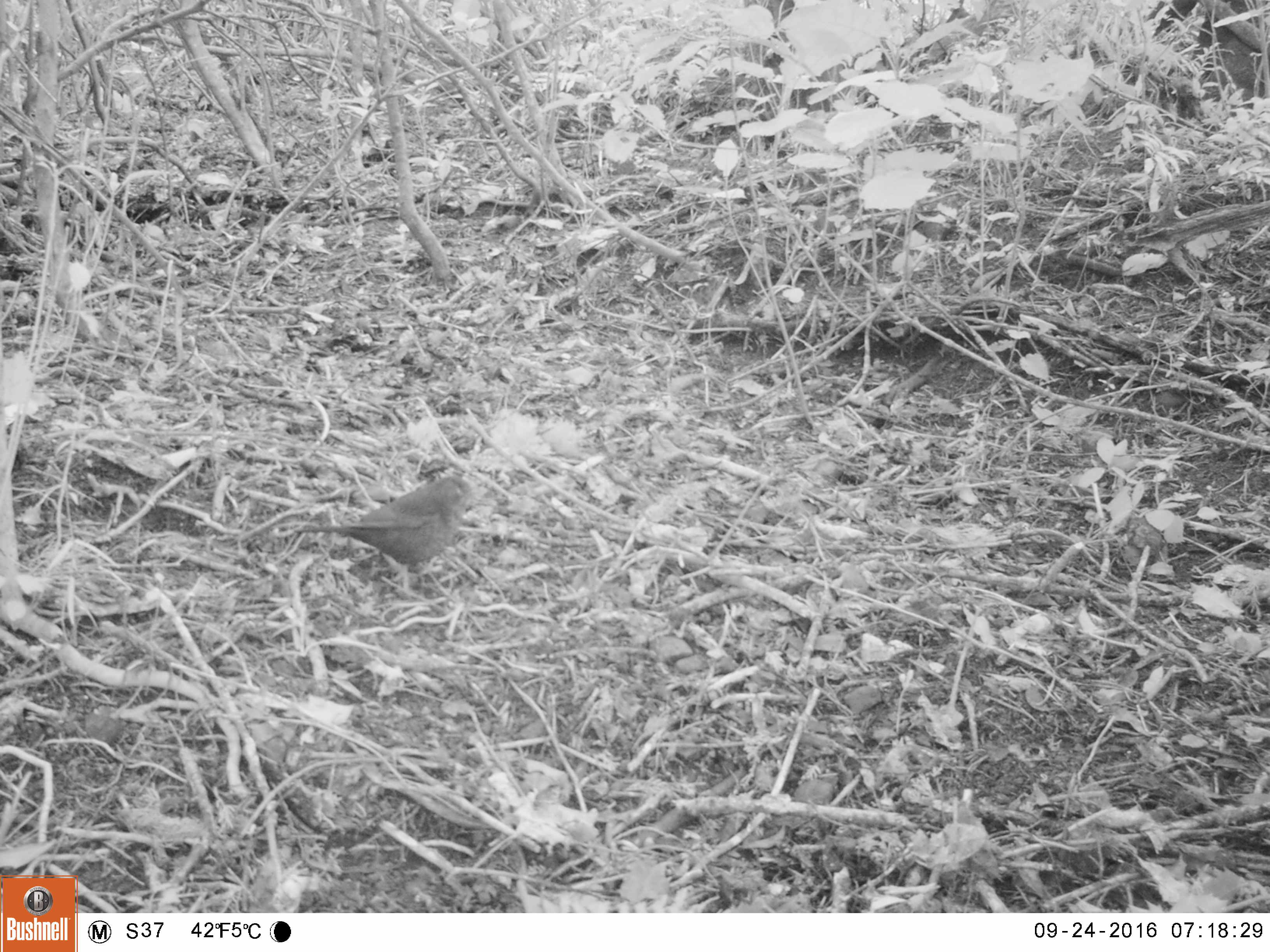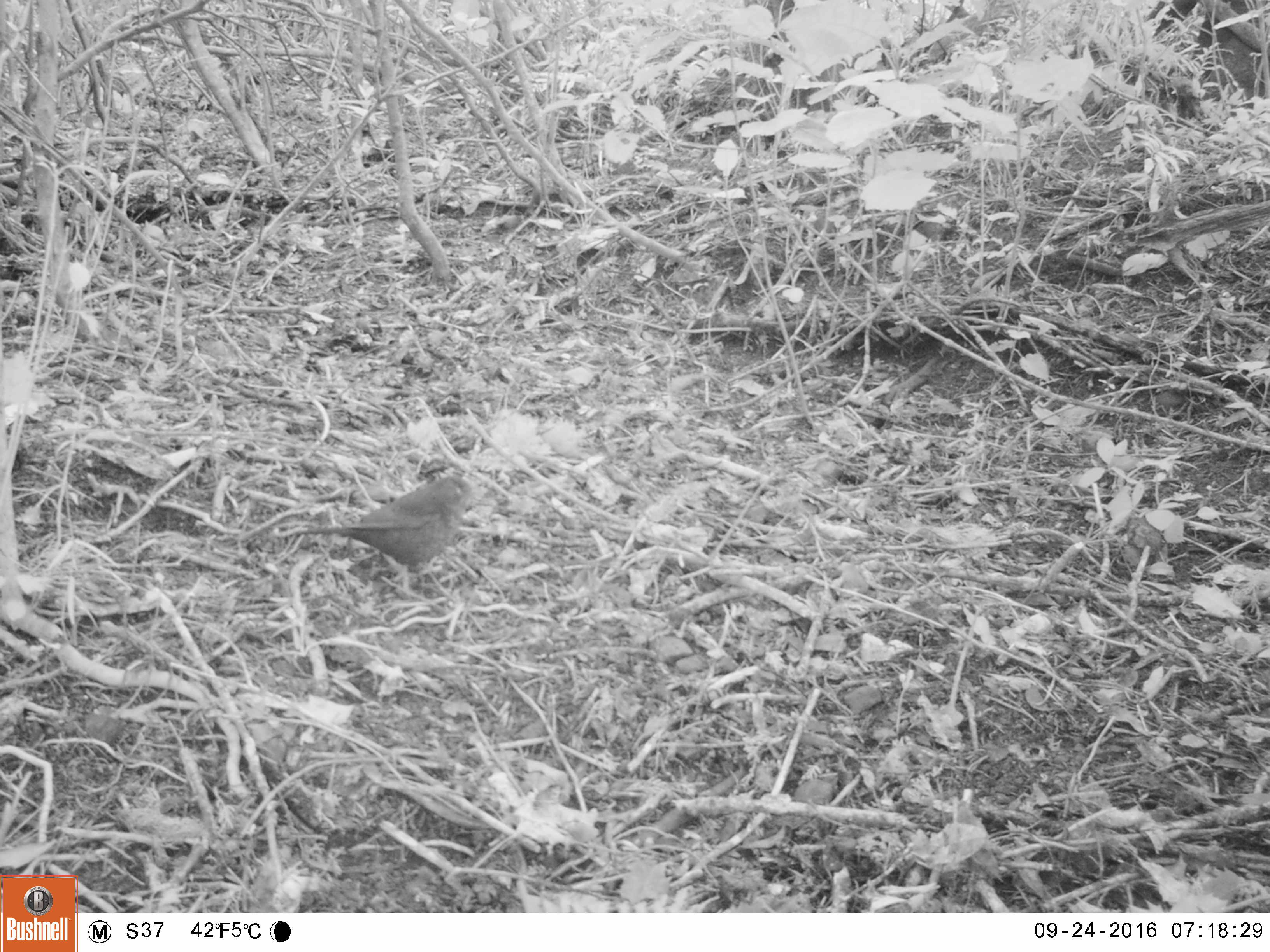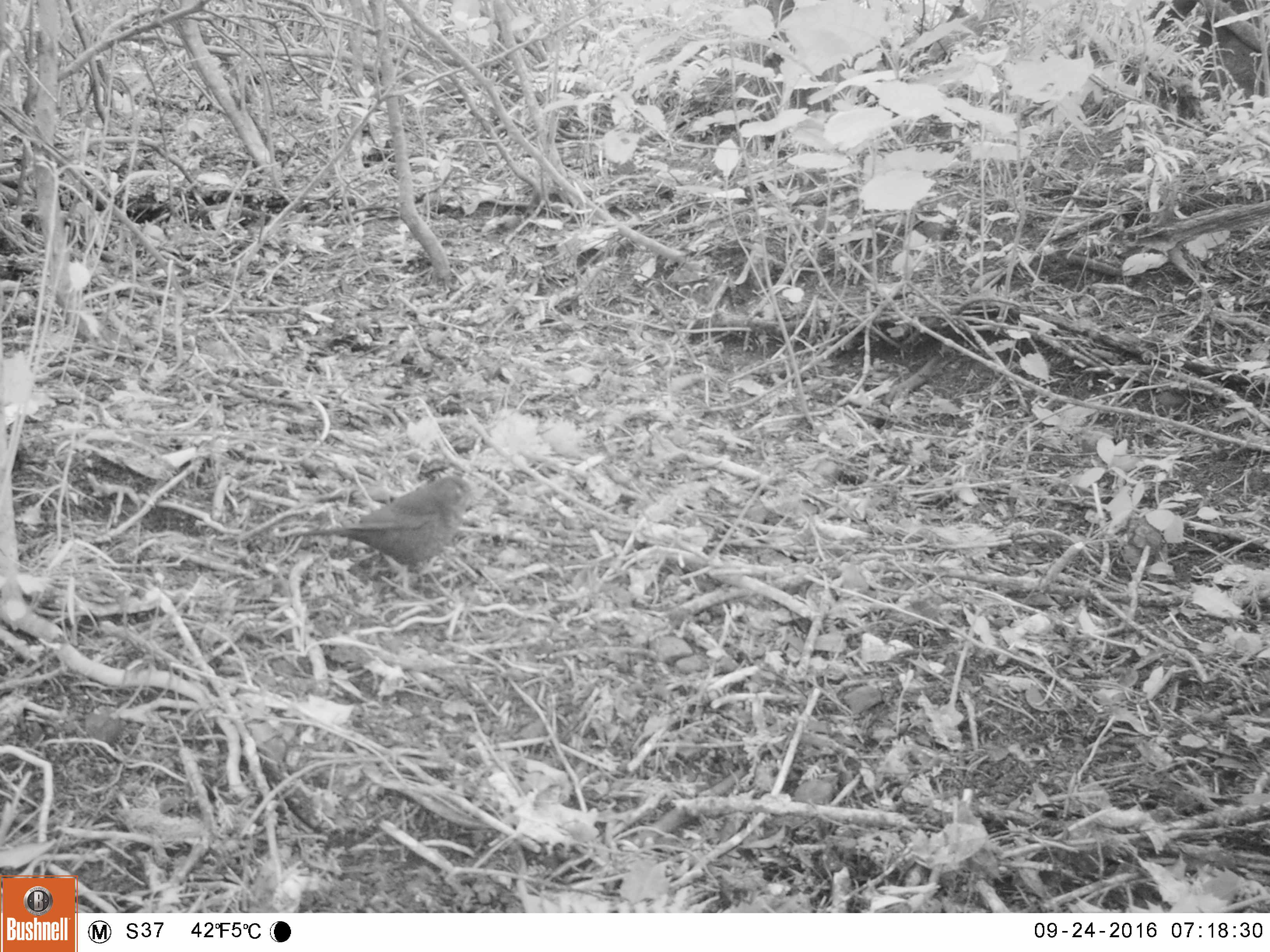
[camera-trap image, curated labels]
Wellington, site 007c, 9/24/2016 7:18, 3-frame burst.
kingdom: Animalia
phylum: Chordata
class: Aves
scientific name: Aves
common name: bird